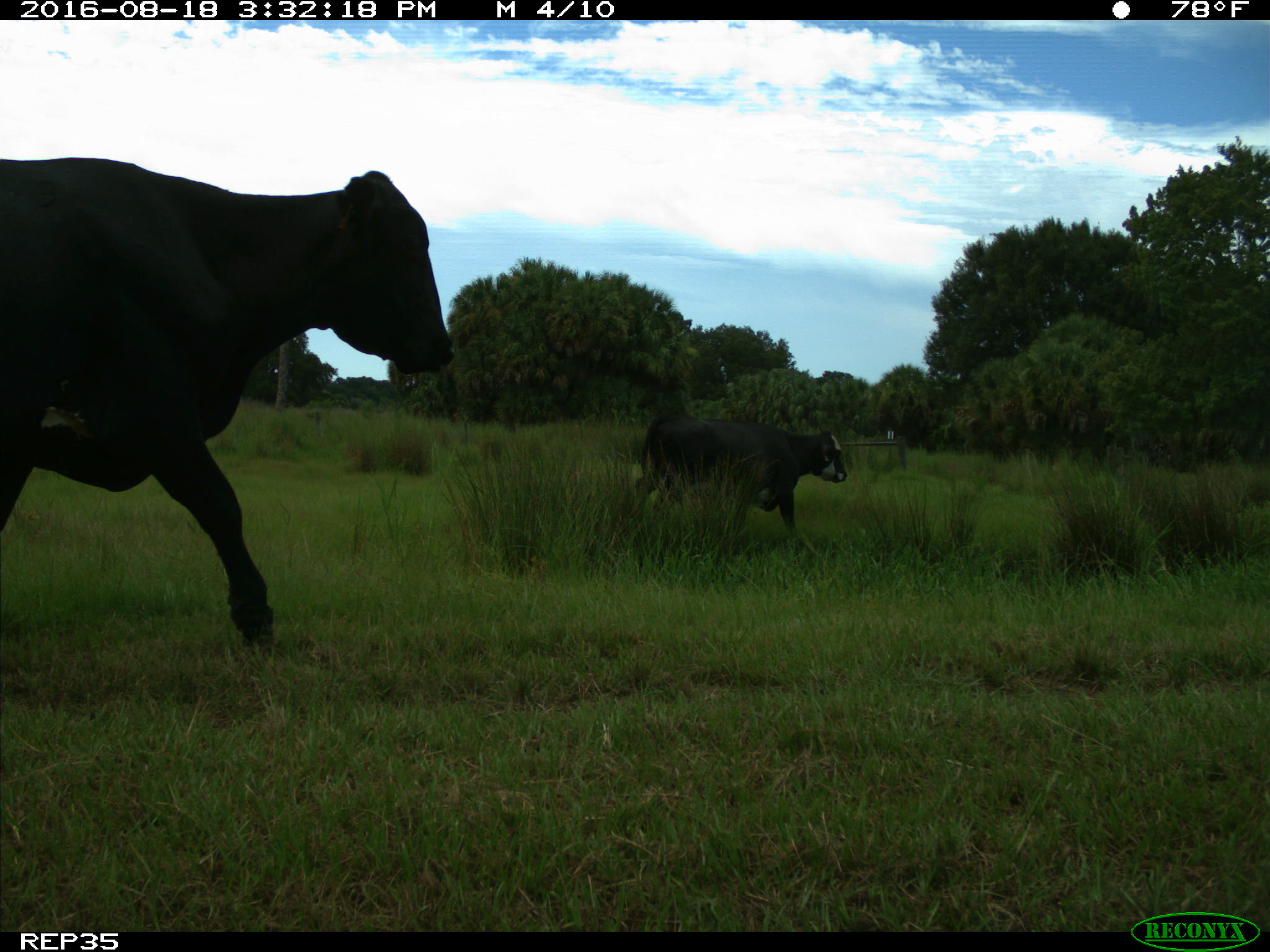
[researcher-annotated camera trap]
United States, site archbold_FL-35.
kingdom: Animalia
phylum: Chordata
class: Mammalia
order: Artiodactyla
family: Bovidae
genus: Bos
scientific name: Bos taurus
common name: domestic cow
Bos taurus (domestic cow).